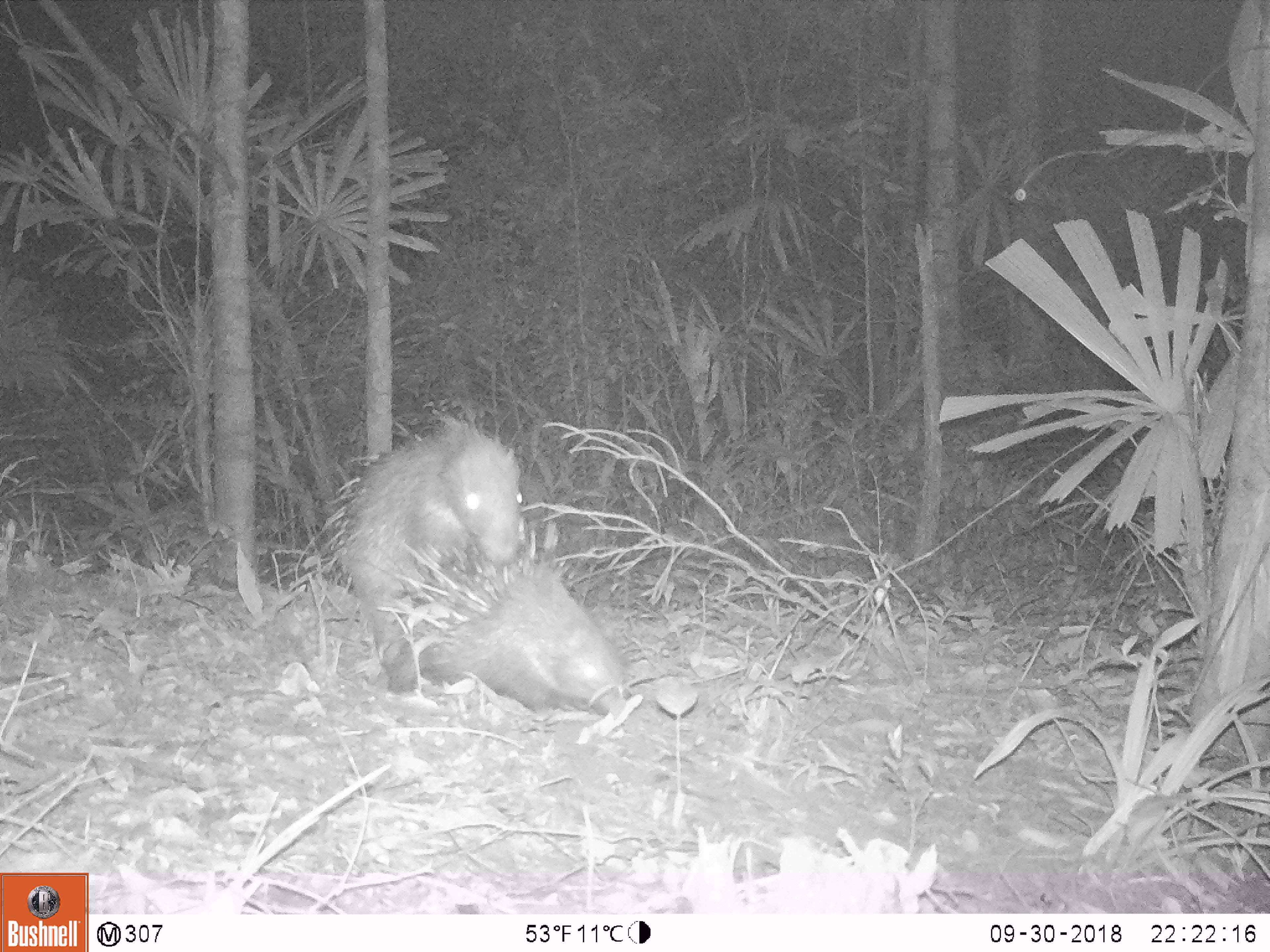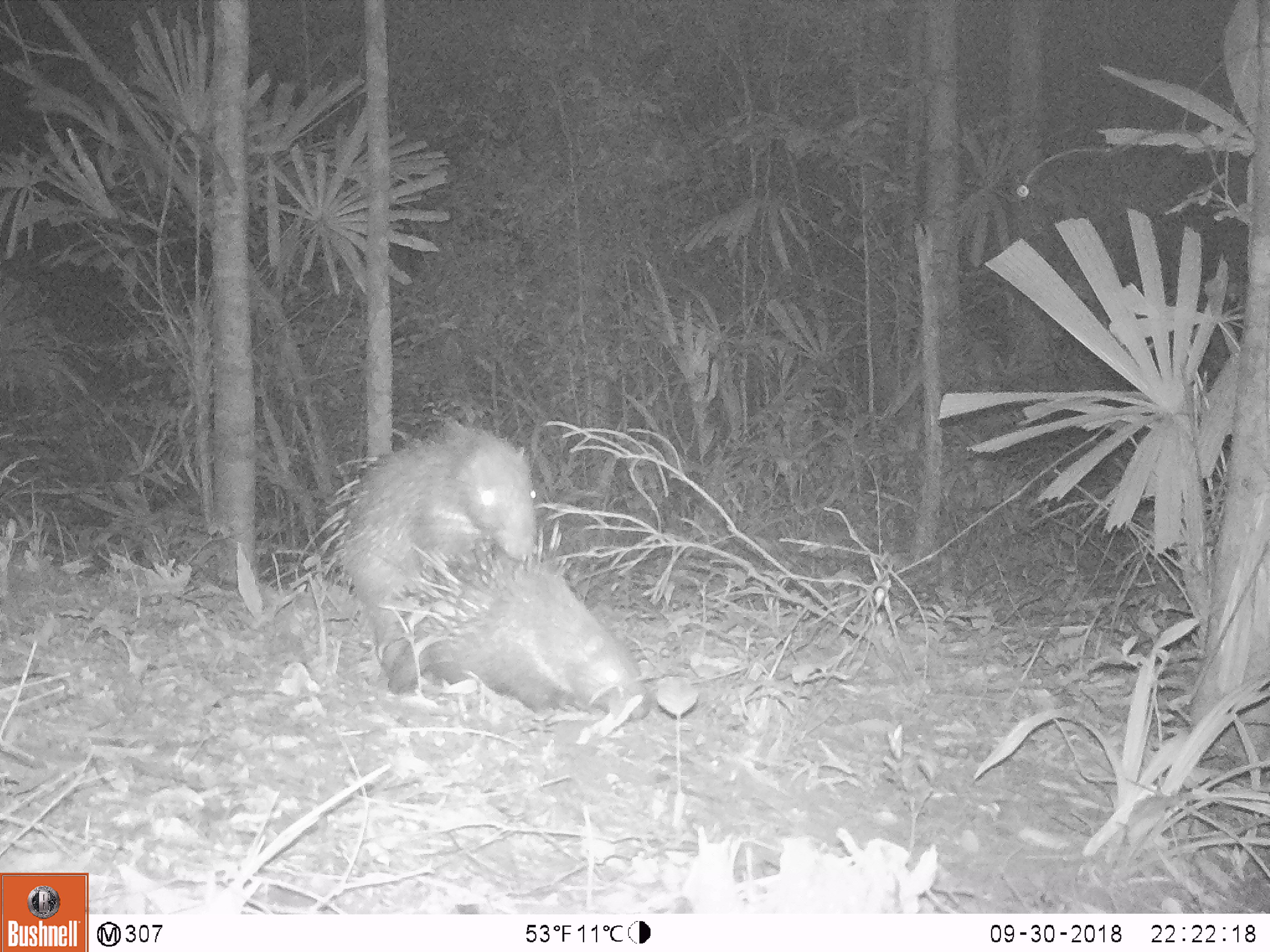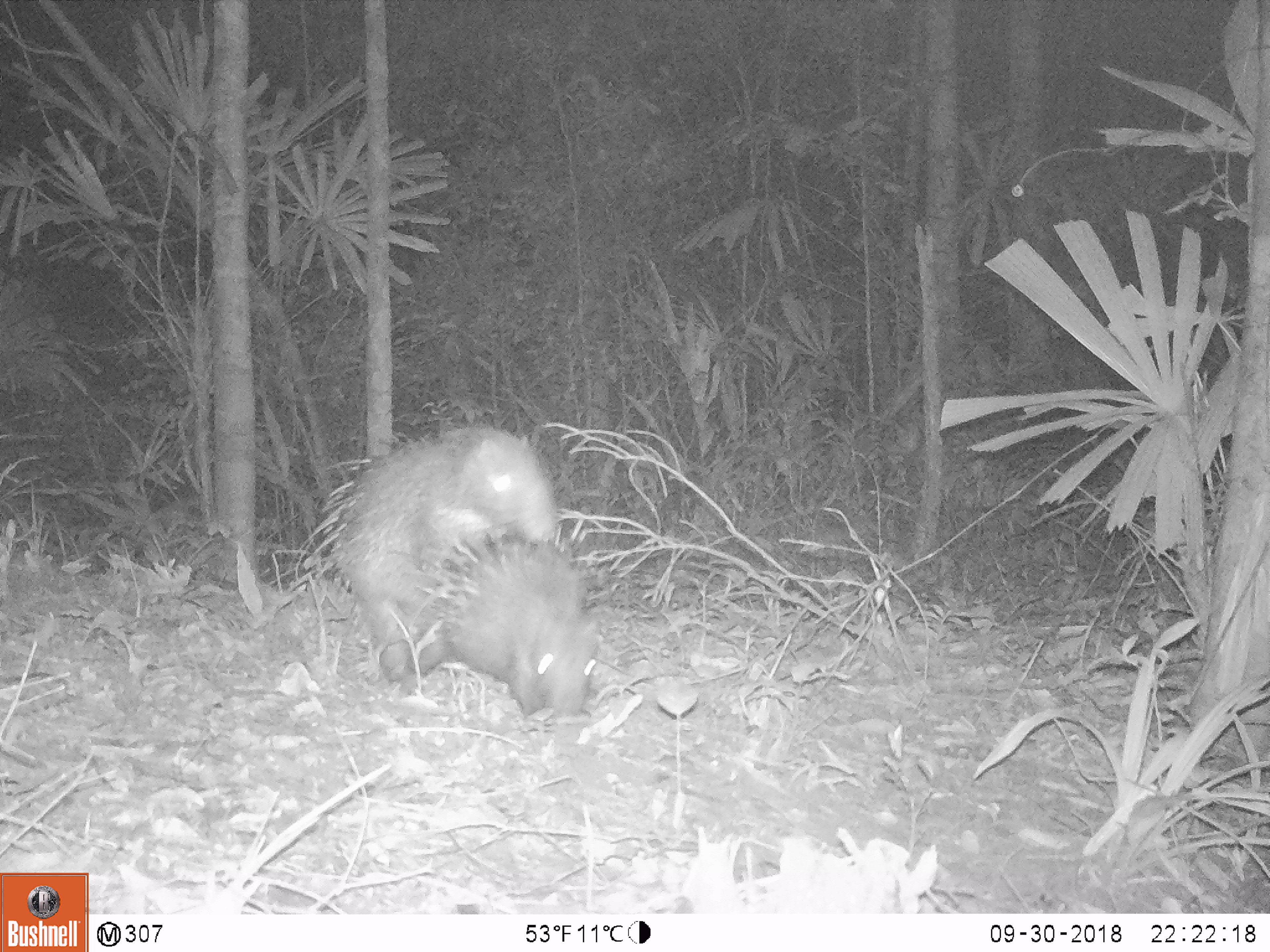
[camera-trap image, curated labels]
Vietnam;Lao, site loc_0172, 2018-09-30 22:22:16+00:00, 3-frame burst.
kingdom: Animalia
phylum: Chordata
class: Mammalia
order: Rodentia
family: Hystricidae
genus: Hystrix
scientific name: Hystrix brachyura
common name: malayan porcupine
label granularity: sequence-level